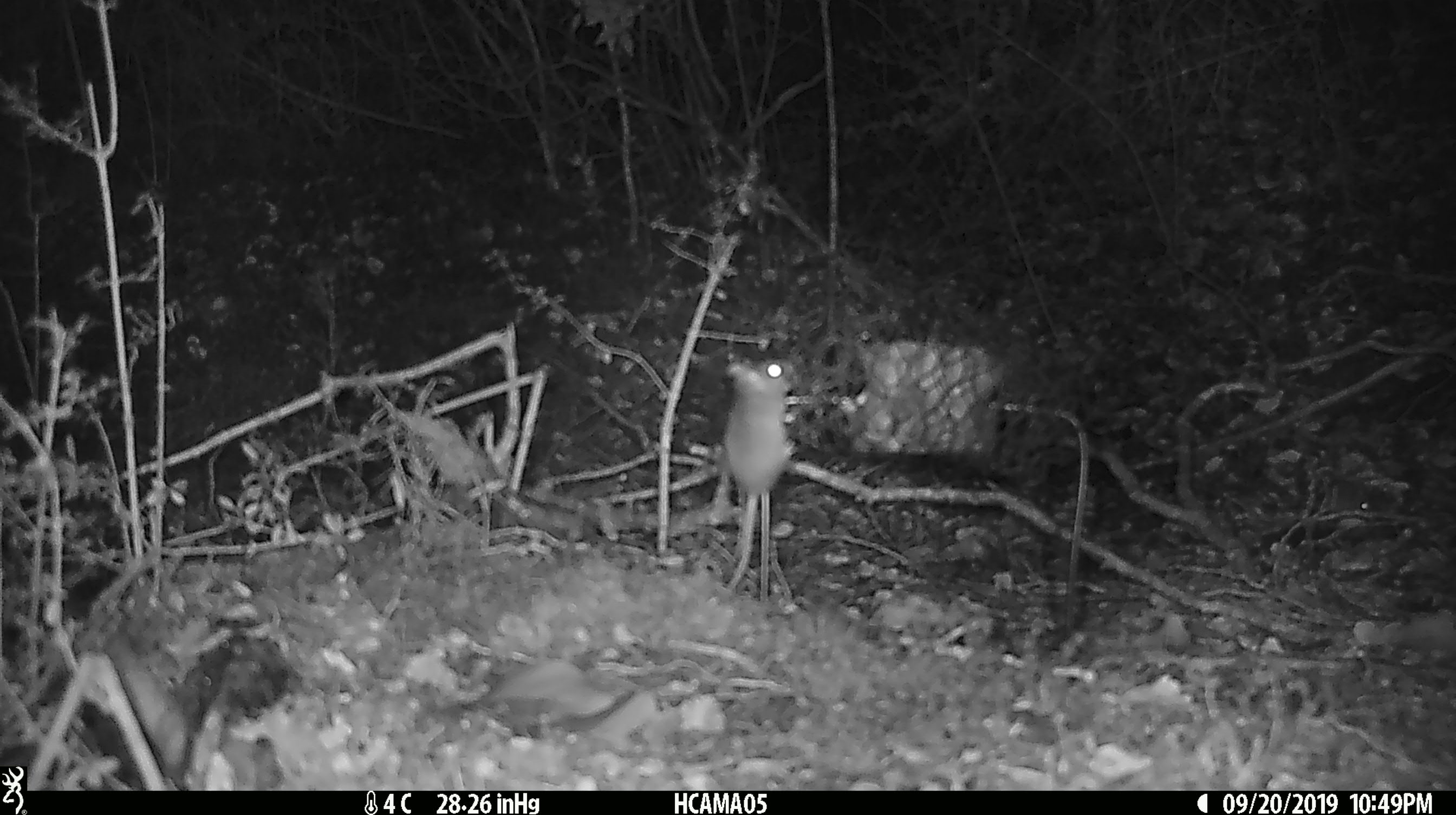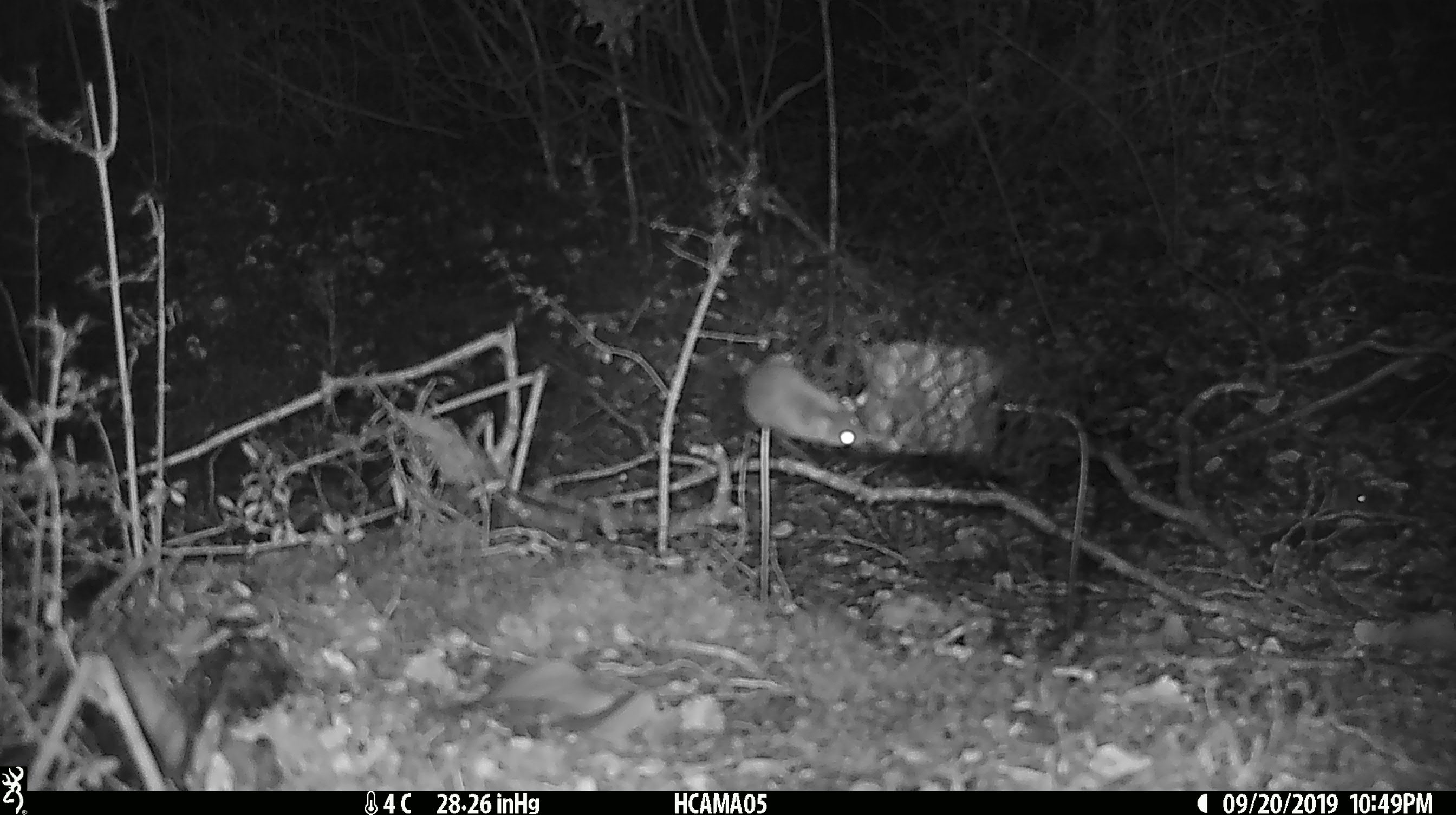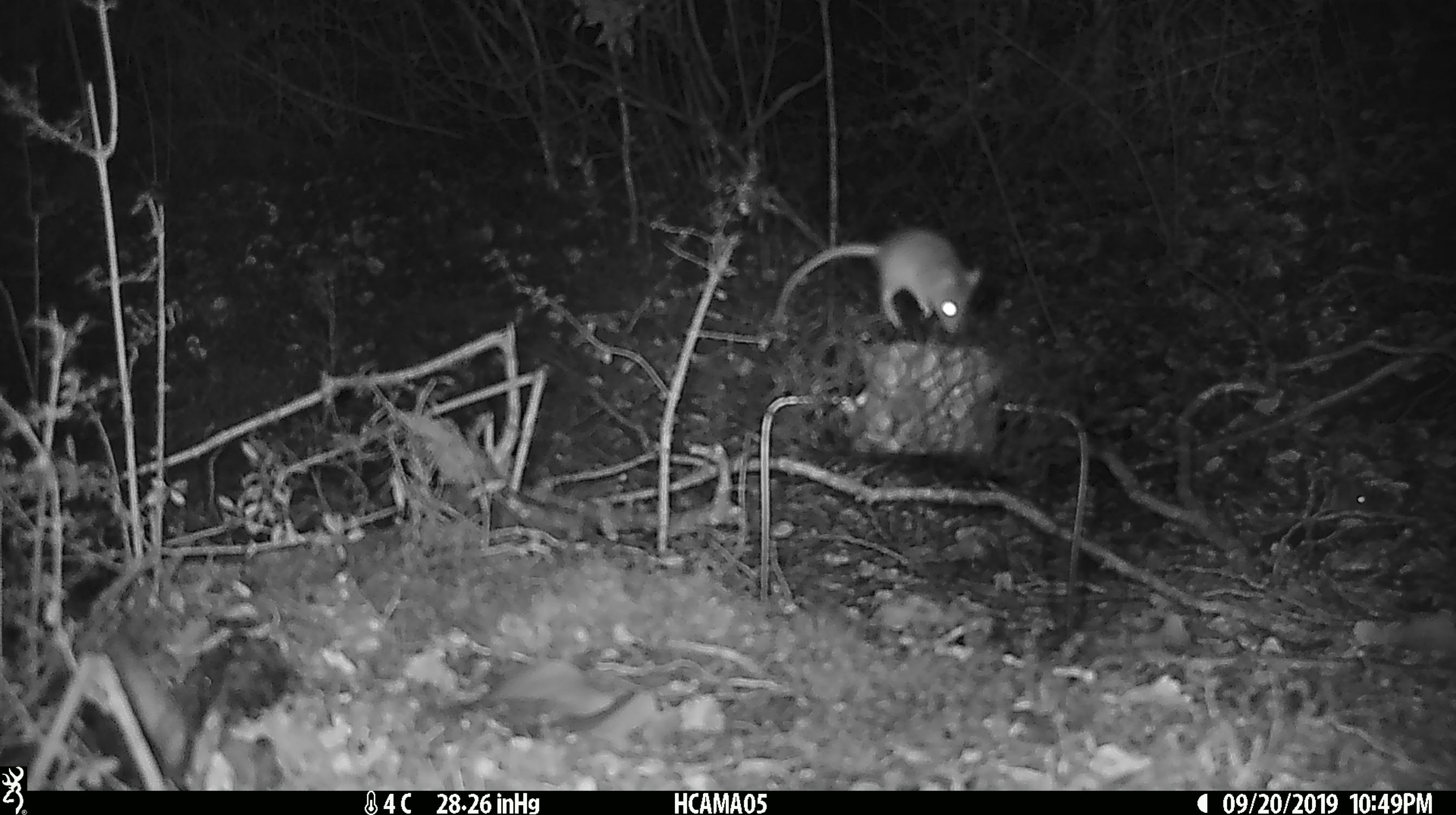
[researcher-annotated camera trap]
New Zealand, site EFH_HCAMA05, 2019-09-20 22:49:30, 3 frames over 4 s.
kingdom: Animalia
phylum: Chordata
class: Mammalia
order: Rodentia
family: Muridae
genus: Mus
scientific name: Mus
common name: mouse